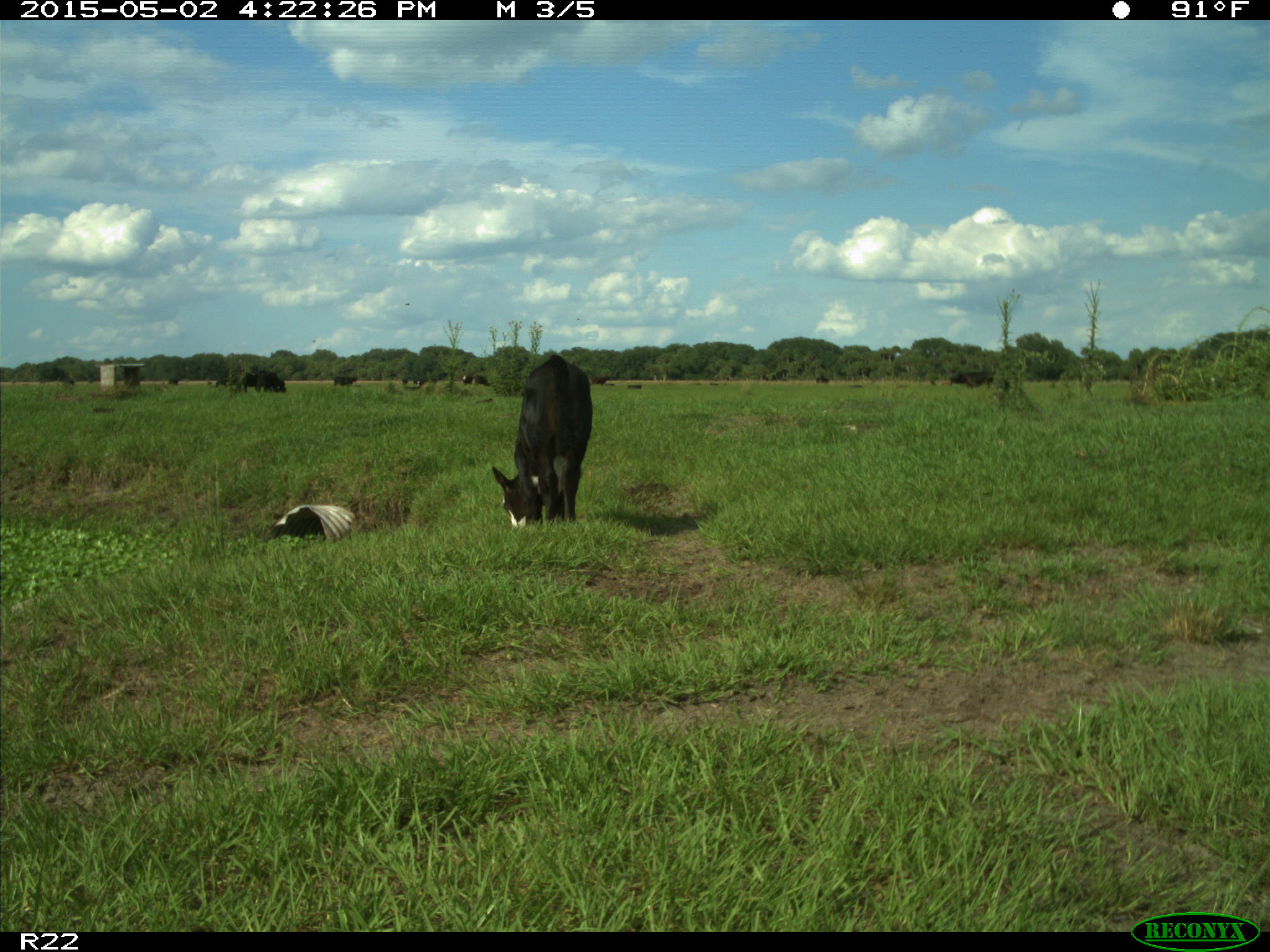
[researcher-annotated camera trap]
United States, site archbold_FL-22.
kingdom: Animalia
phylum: Chordata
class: Mammalia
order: Artiodactyla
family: Bovidae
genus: Bos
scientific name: Bos taurus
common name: domestic cow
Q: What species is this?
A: Bos taurus (domestic cow).